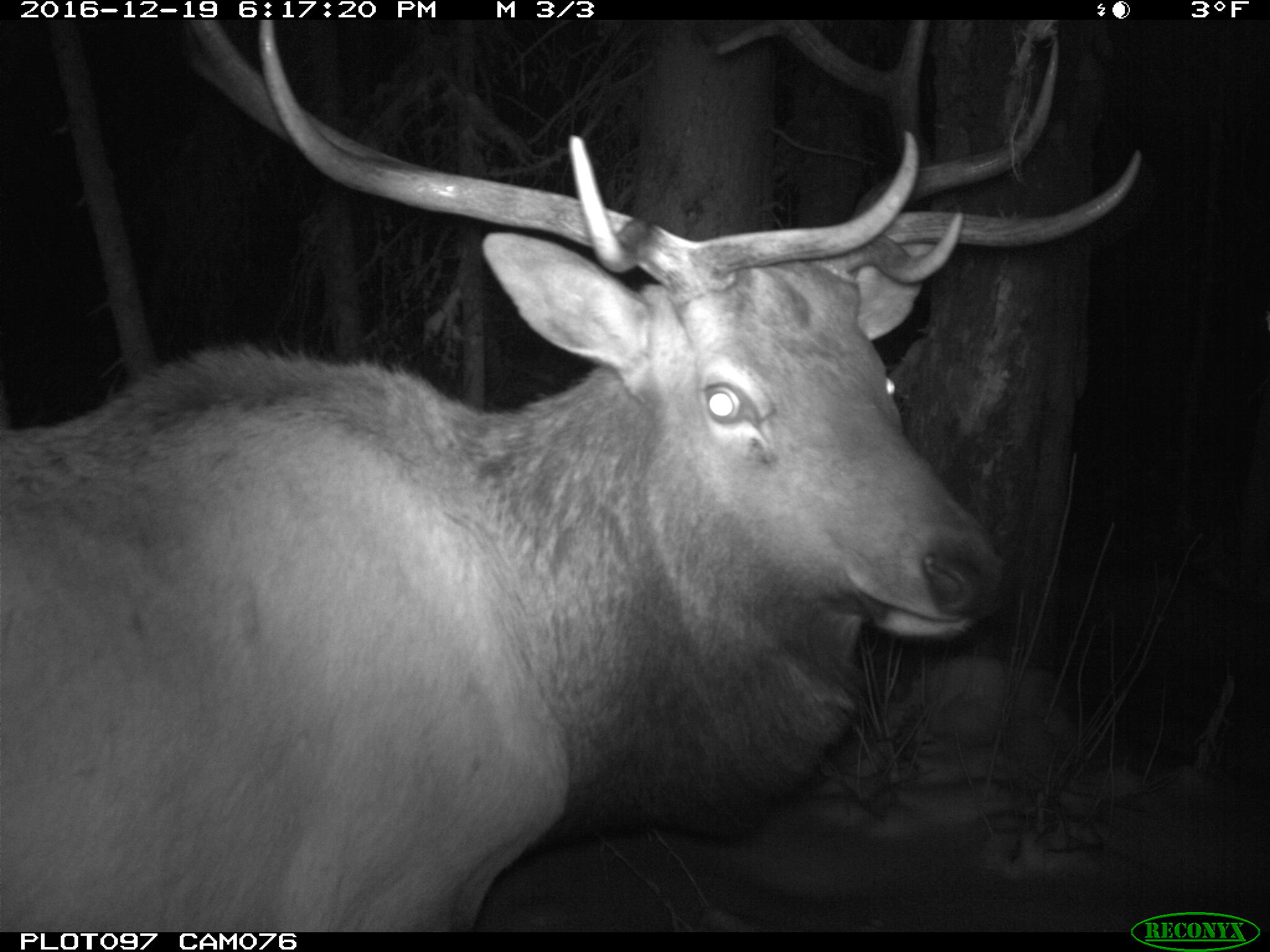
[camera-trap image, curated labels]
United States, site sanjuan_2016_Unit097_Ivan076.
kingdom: Animalia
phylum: Chordata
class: Mammalia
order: Artiodactyla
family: Cervidae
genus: Cervus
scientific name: Cervus elaphus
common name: red deer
Cervus elaphus (red deer).